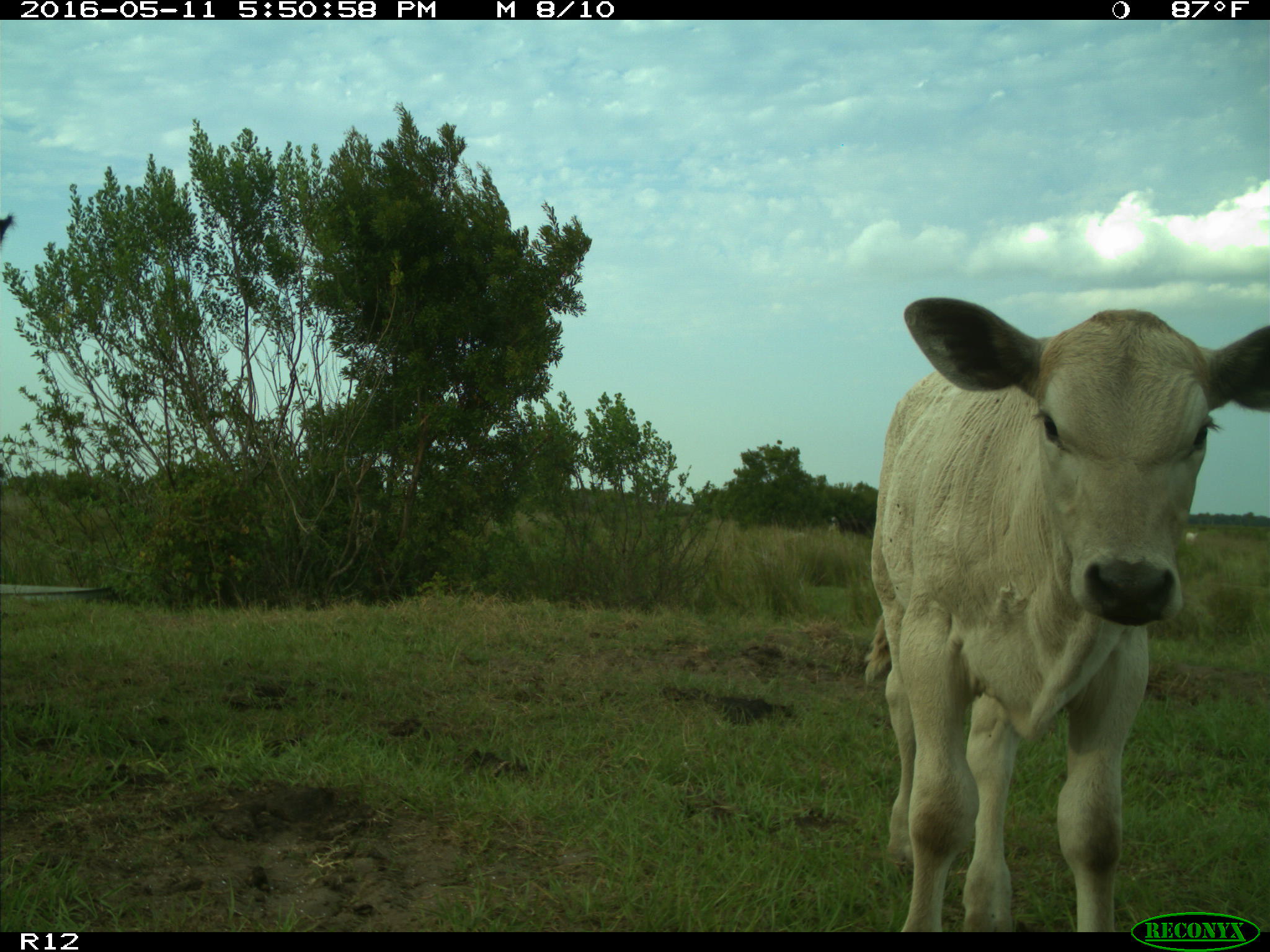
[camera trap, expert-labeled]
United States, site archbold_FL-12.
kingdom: Animalia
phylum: Chordata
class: Mammalia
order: Artiodactyla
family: Bovidae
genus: Bos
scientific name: Bos taurus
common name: domestic cow